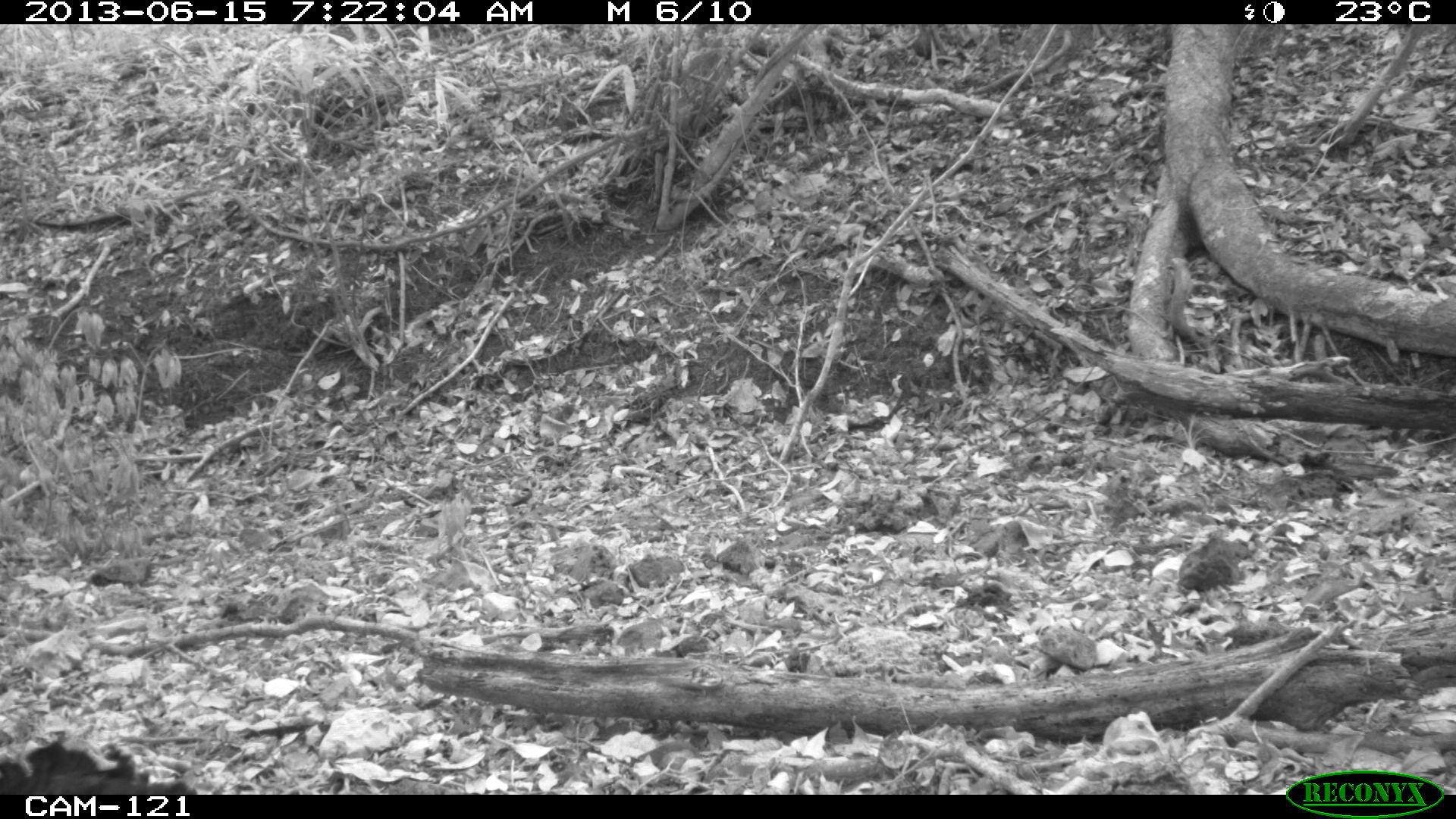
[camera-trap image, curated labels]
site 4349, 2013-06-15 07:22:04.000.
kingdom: Animalia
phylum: Chordata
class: Aves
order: Galliformes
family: Cracidae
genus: Crax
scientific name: Crax rubra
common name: great curassow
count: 1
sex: male